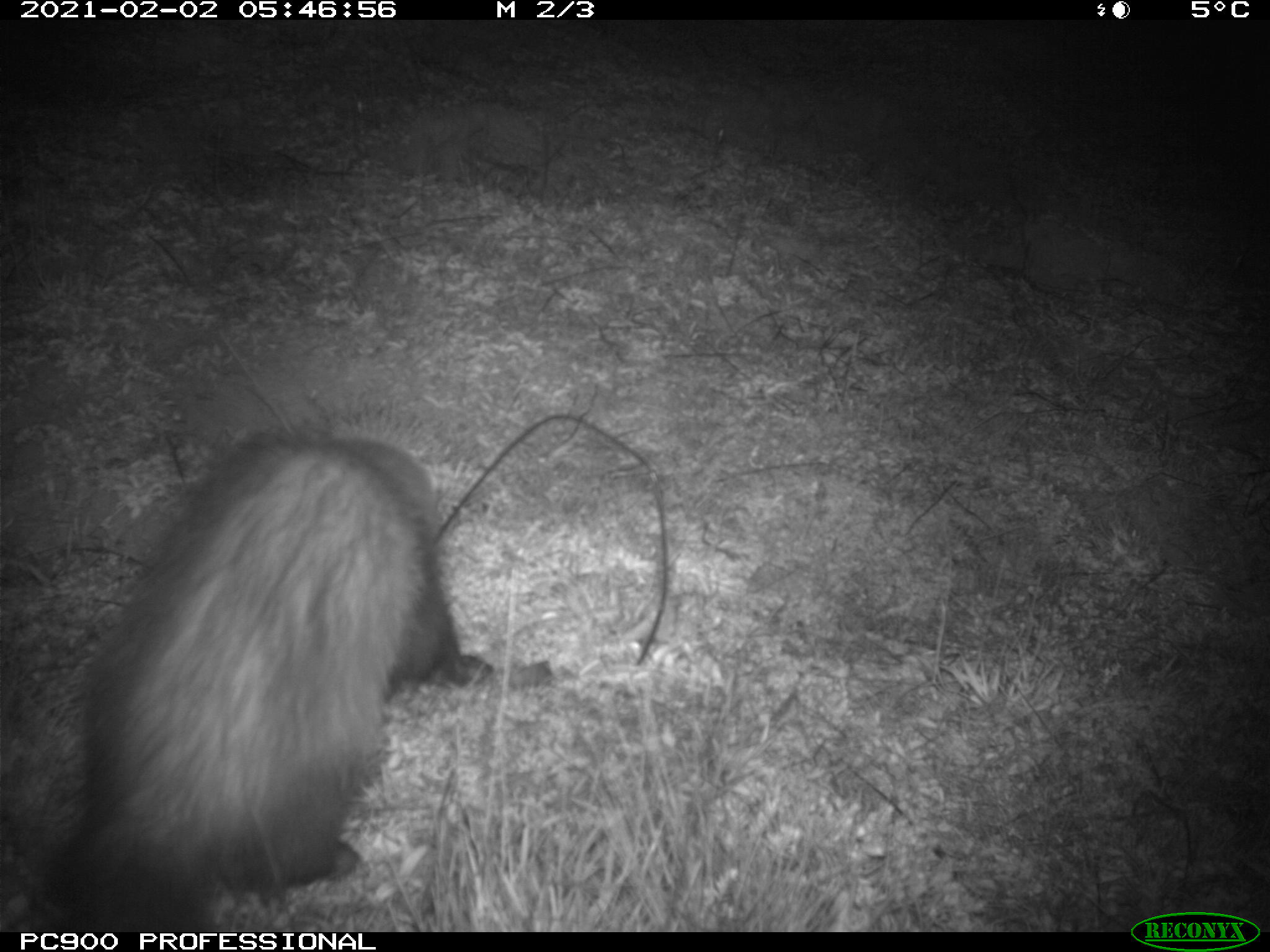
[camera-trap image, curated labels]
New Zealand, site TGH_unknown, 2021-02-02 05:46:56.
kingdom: Animalia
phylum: Chordata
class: Mammalia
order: Carnivora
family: Mustelidae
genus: Mustela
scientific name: Mustela furo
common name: ferret